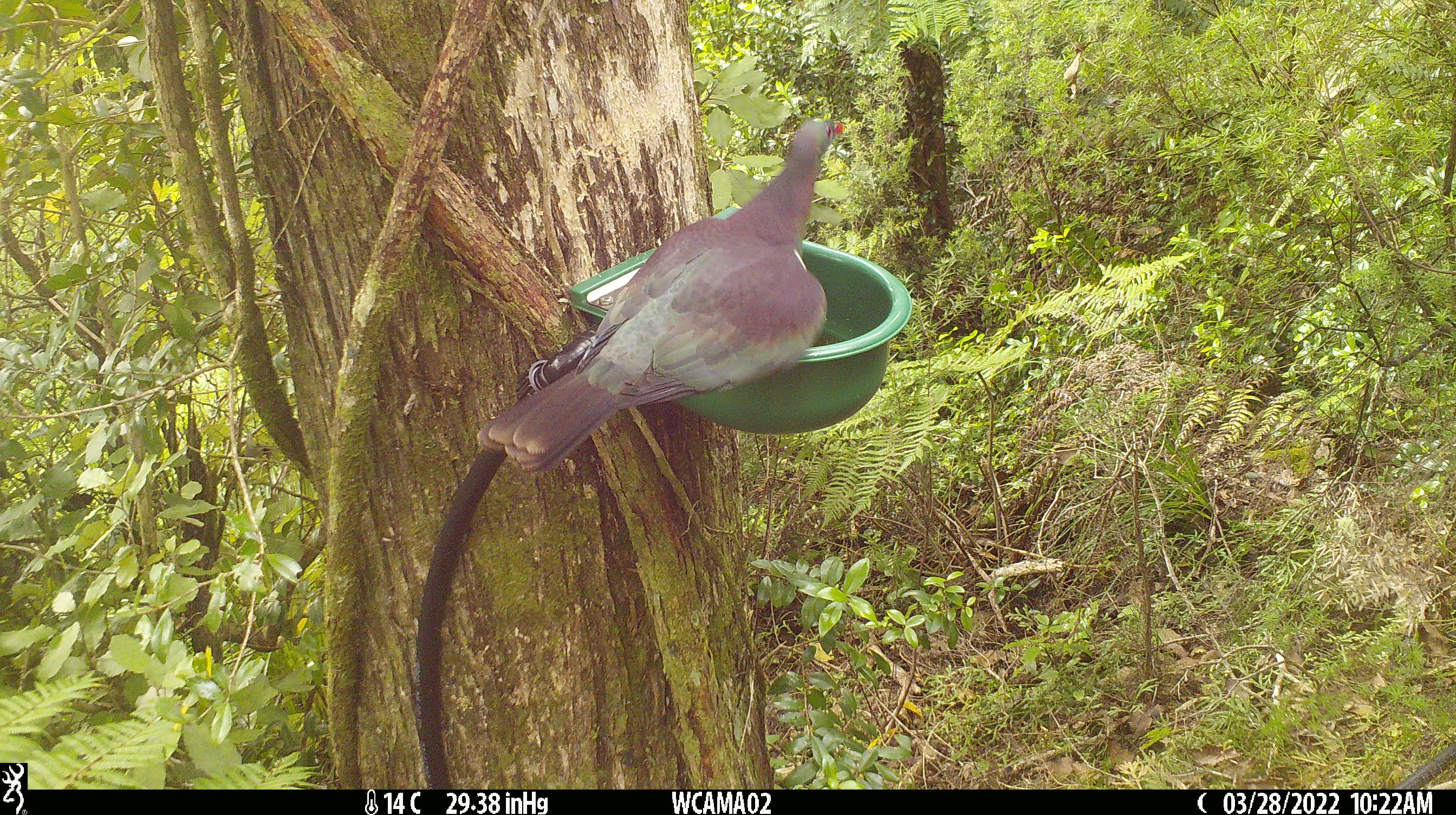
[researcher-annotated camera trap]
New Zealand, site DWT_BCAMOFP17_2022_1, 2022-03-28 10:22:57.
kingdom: Animalia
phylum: Chordata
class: Aves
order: Columbiformes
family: Columbidae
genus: Hemiphaga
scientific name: Hemiphaga novaeseelandiae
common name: new zealand pigeon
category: kereru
Kereru (new zealand pigeon) (Hemiphaga novaeseelandiae).